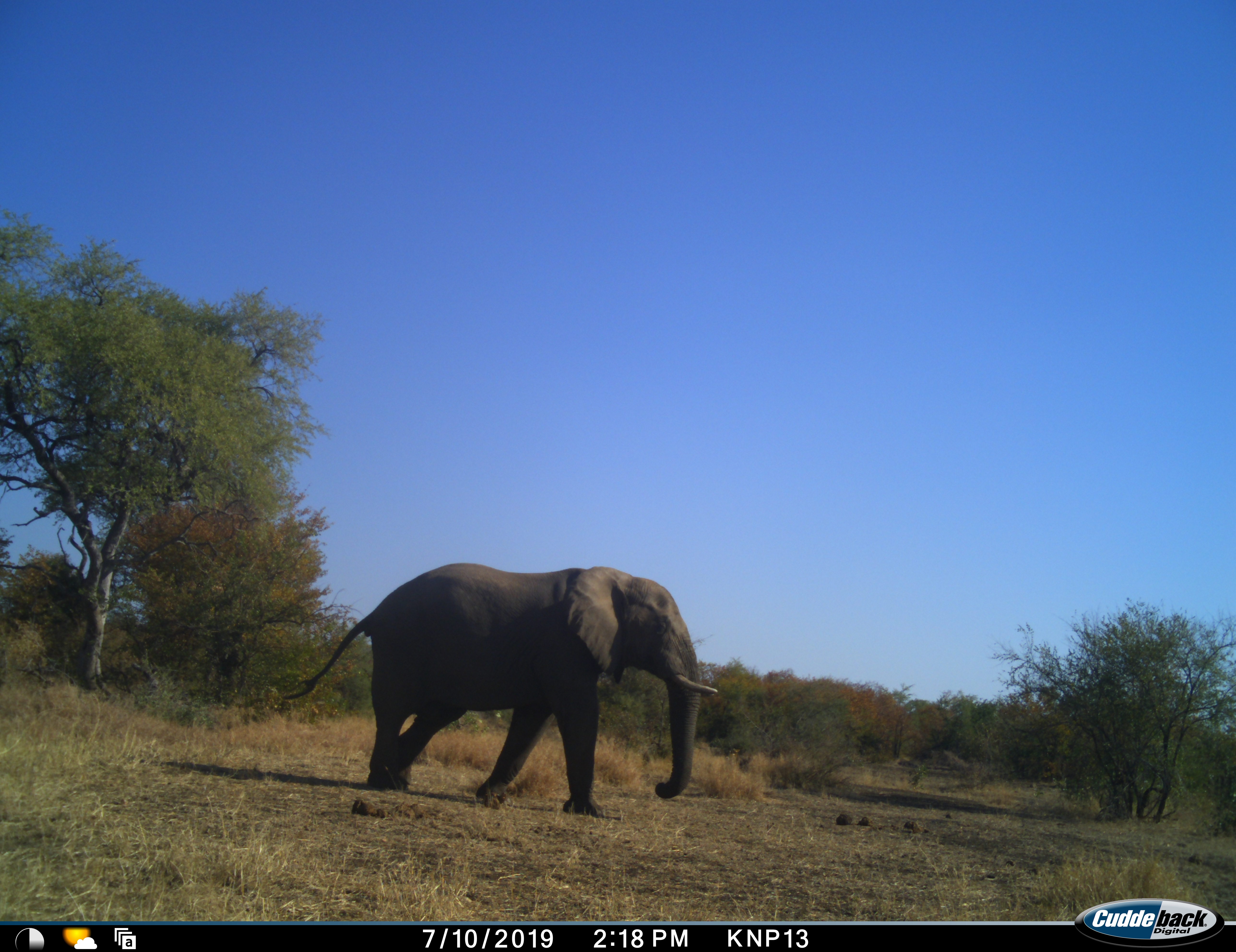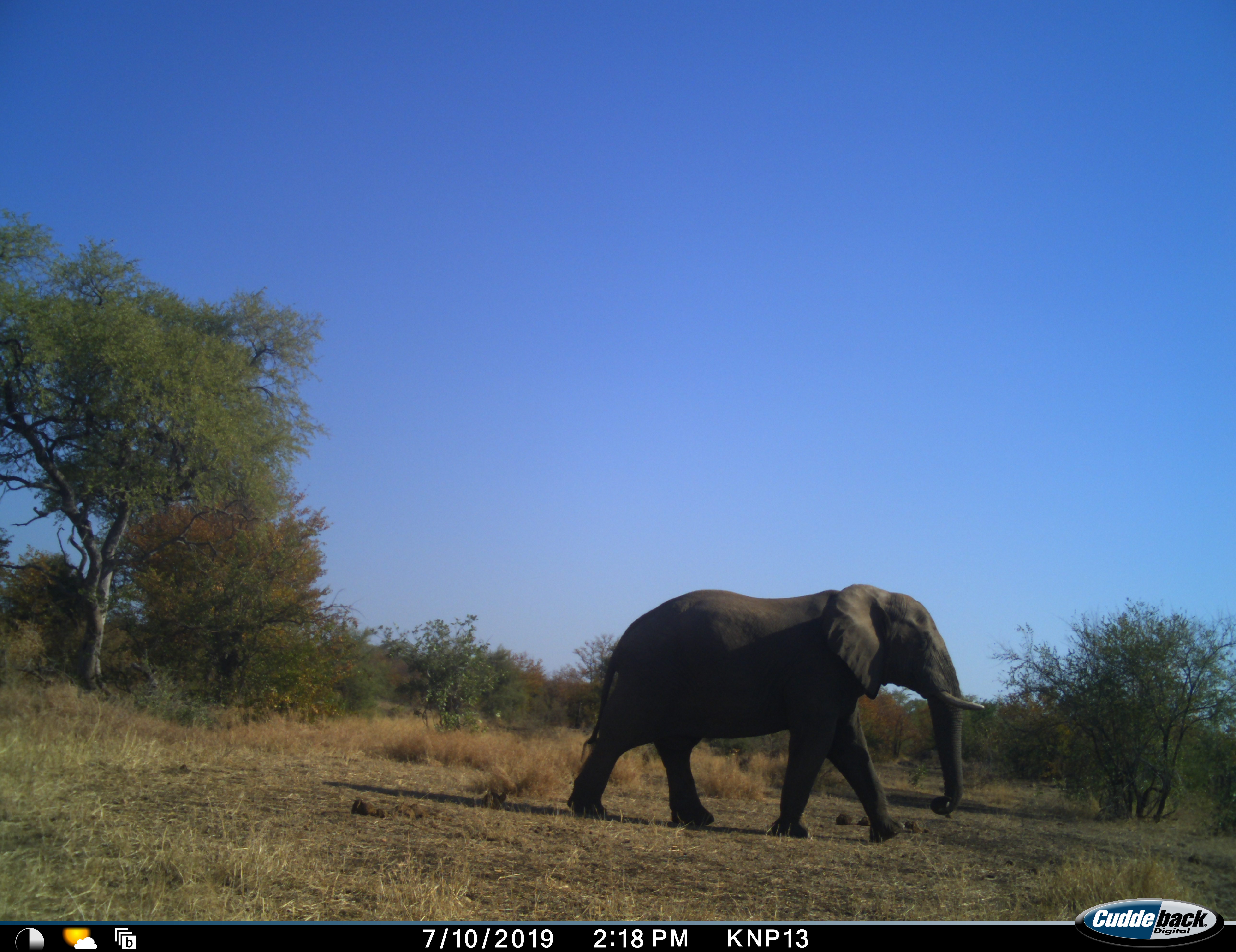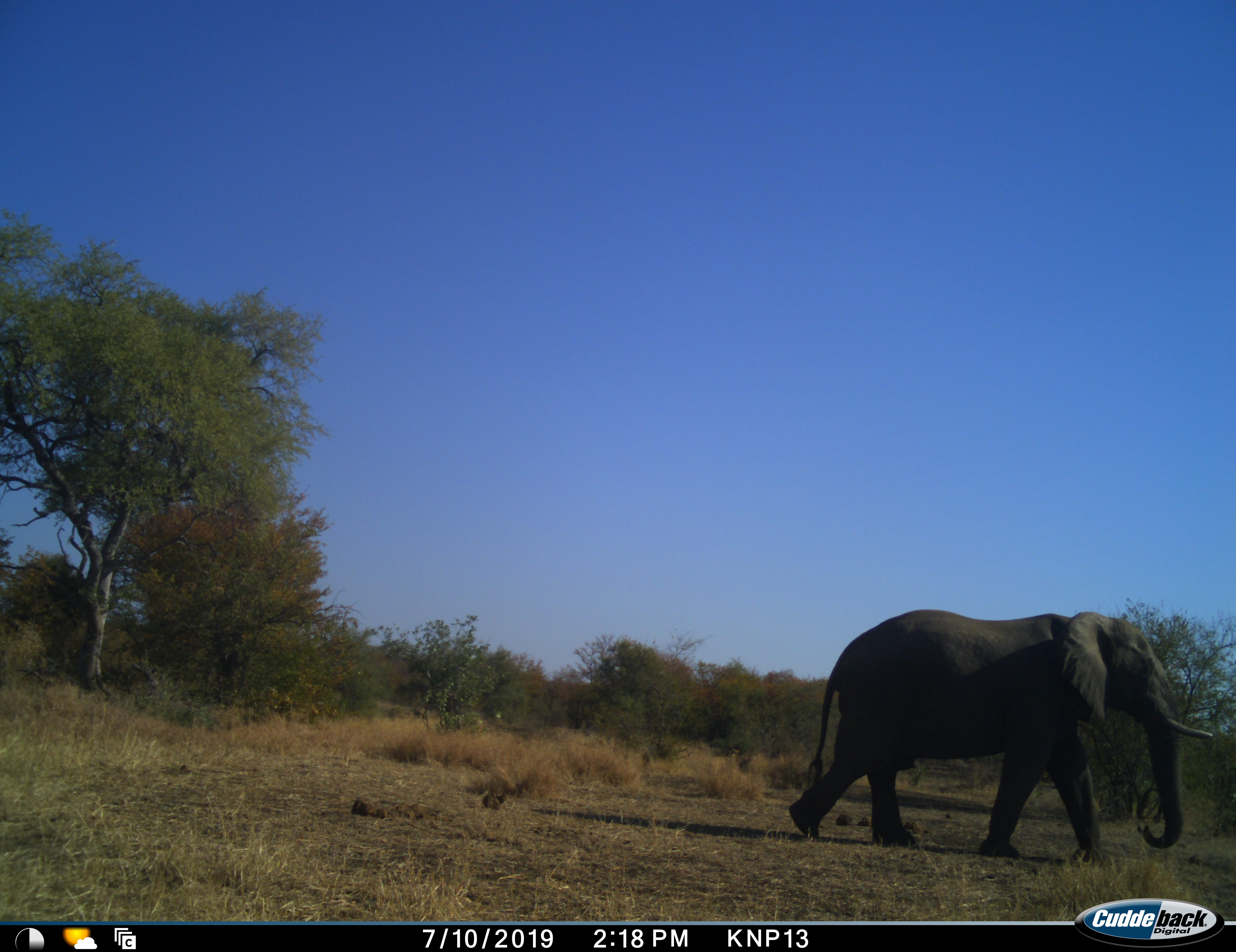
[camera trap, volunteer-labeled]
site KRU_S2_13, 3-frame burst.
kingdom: Animalia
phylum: Chordata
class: Mammalia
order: Proboscidea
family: Elephantidae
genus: Loxodonta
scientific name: Loxodonta africana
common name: african bush elephant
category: elephant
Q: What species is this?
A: Elephant (african bush elephant) (Loxodonta africana).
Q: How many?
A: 1.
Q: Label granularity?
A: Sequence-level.